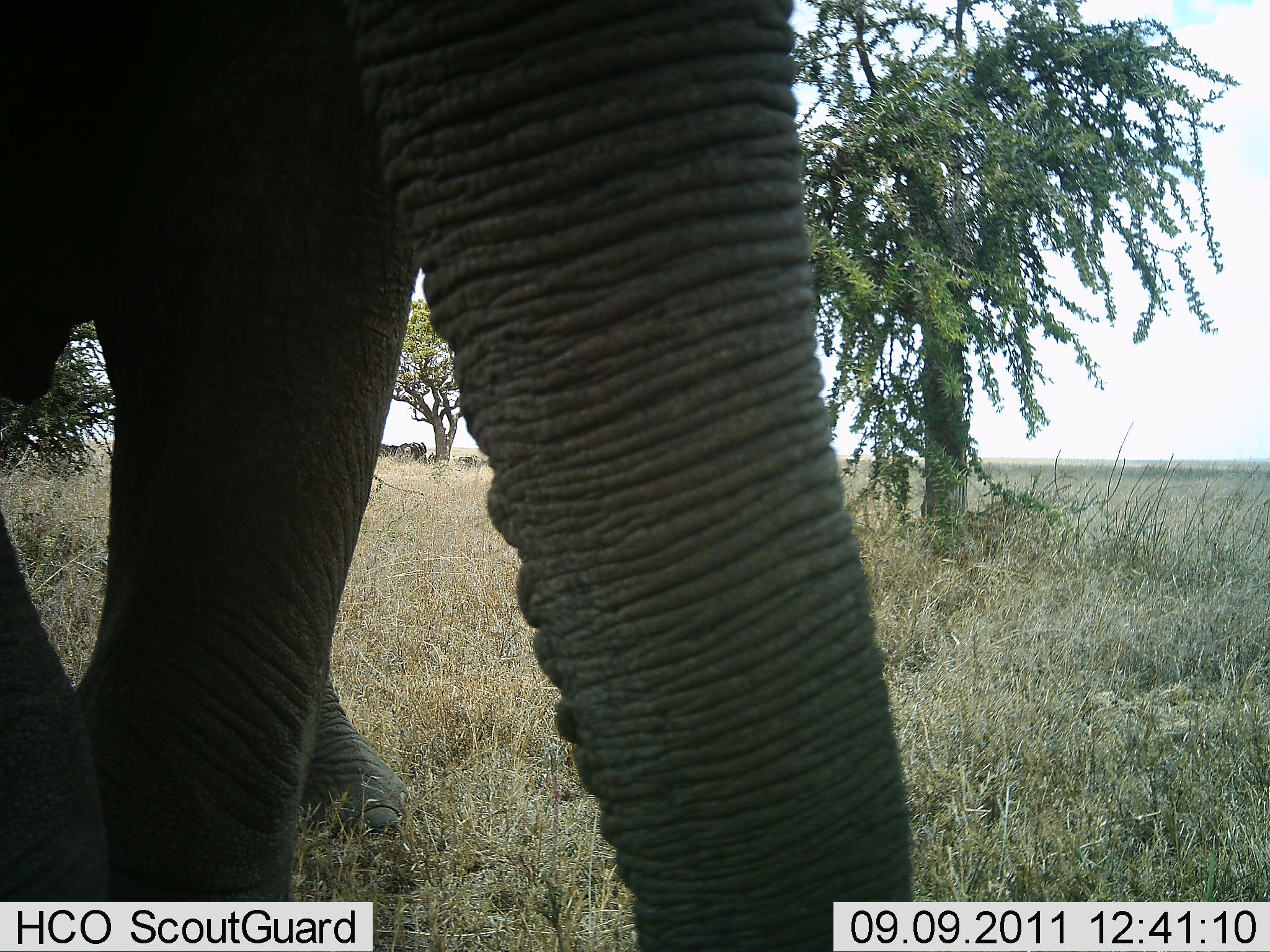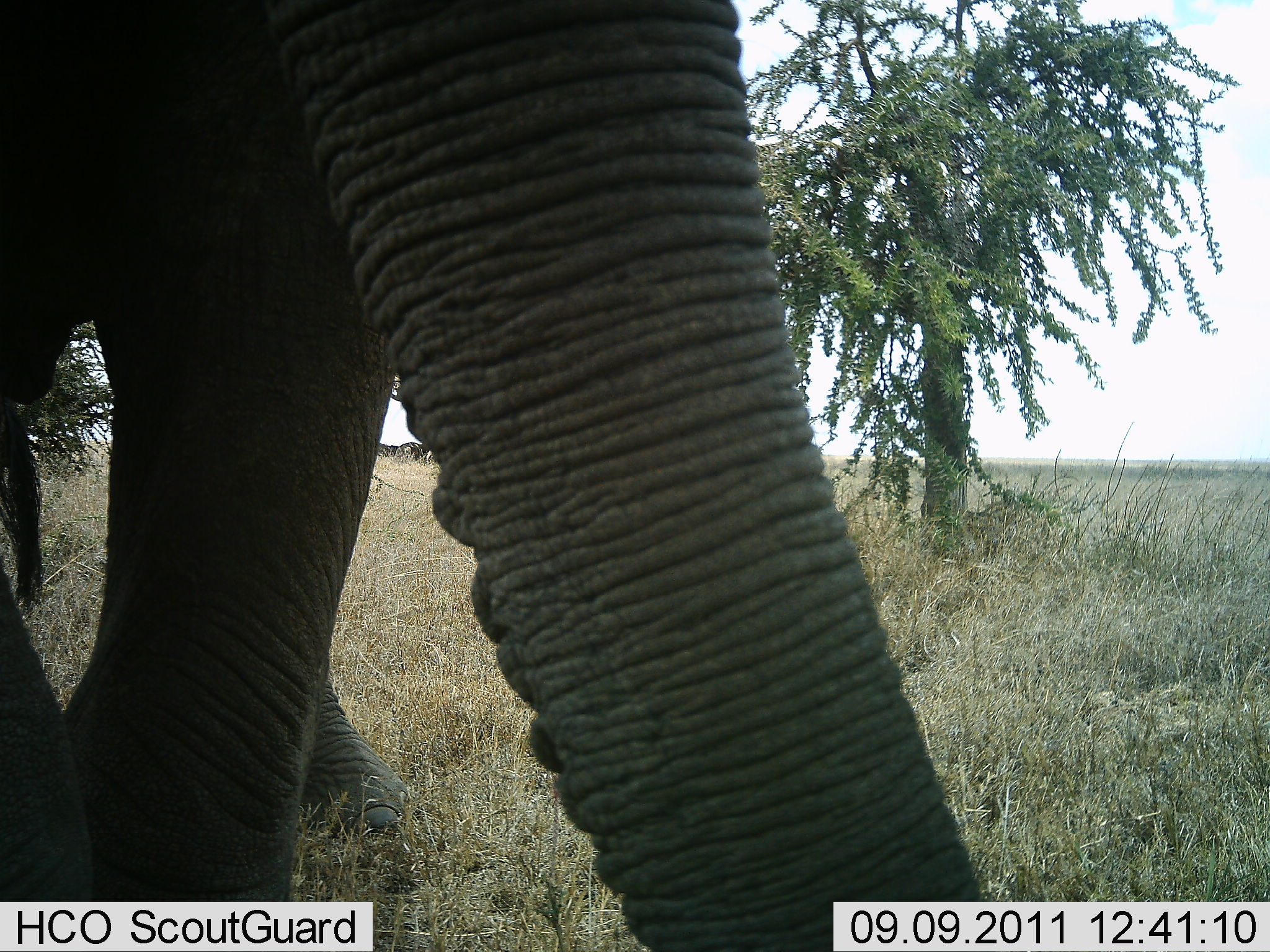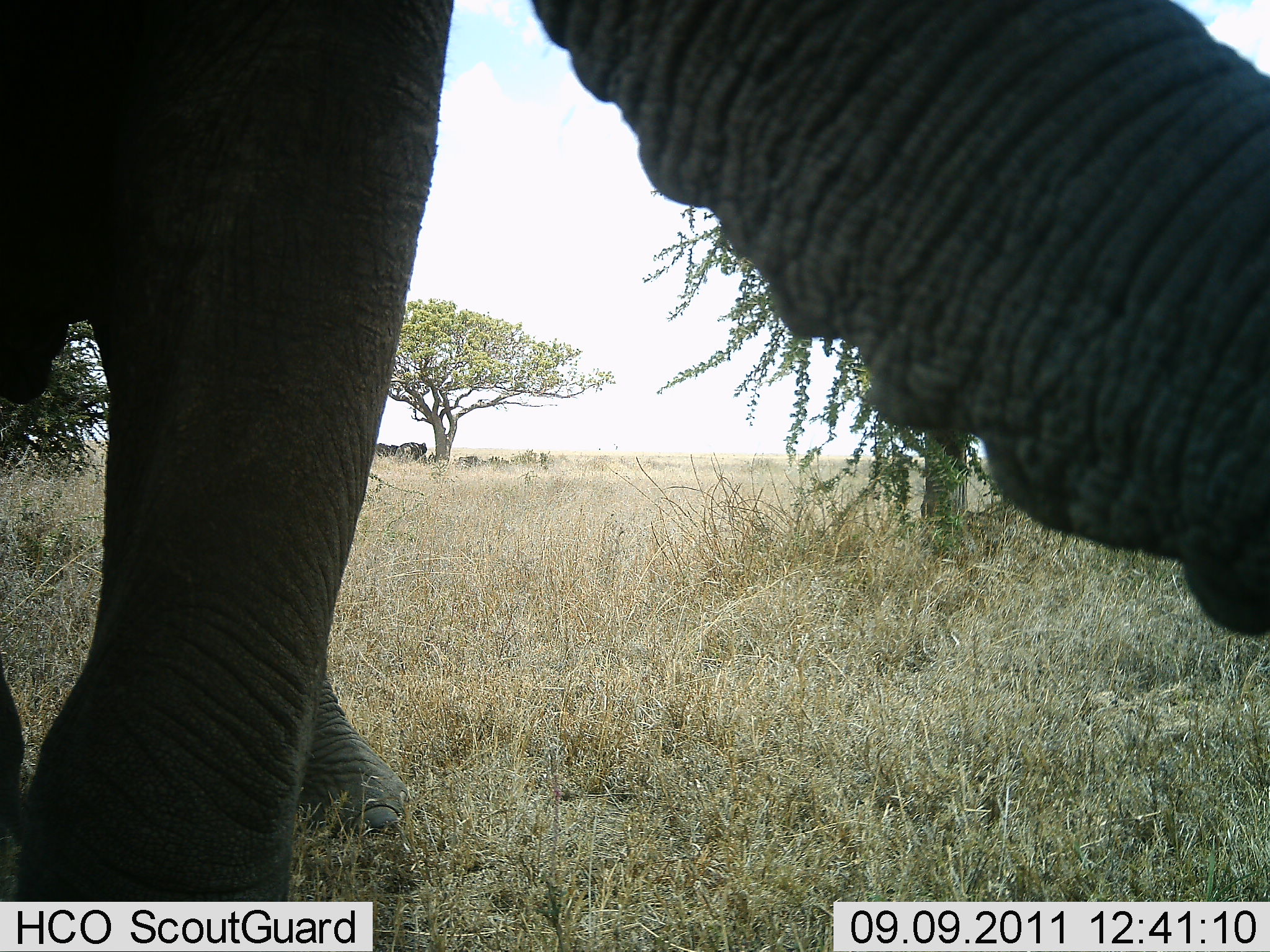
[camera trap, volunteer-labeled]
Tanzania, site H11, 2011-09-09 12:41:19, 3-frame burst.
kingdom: Animalia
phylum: Chordata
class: Mammalia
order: Proboscidea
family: Elephantidae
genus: Loxodonta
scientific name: Loxodonta africana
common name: african bush elephant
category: elephant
Elephant (african bush elephant) (Loxodonta africana), count 1. Behavior (volunteer vote fractions): standing 85%, resting 0%, moving 8%, interacting 8%. Young present (vote fraction): 0%. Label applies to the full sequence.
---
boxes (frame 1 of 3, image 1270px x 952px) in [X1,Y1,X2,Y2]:
animal: [0,0,922,951]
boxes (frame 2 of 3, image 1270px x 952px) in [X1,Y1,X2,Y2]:
animal: [0,0,1007,951]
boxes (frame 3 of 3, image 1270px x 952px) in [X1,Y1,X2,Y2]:
animal: [1,1,1270,950]